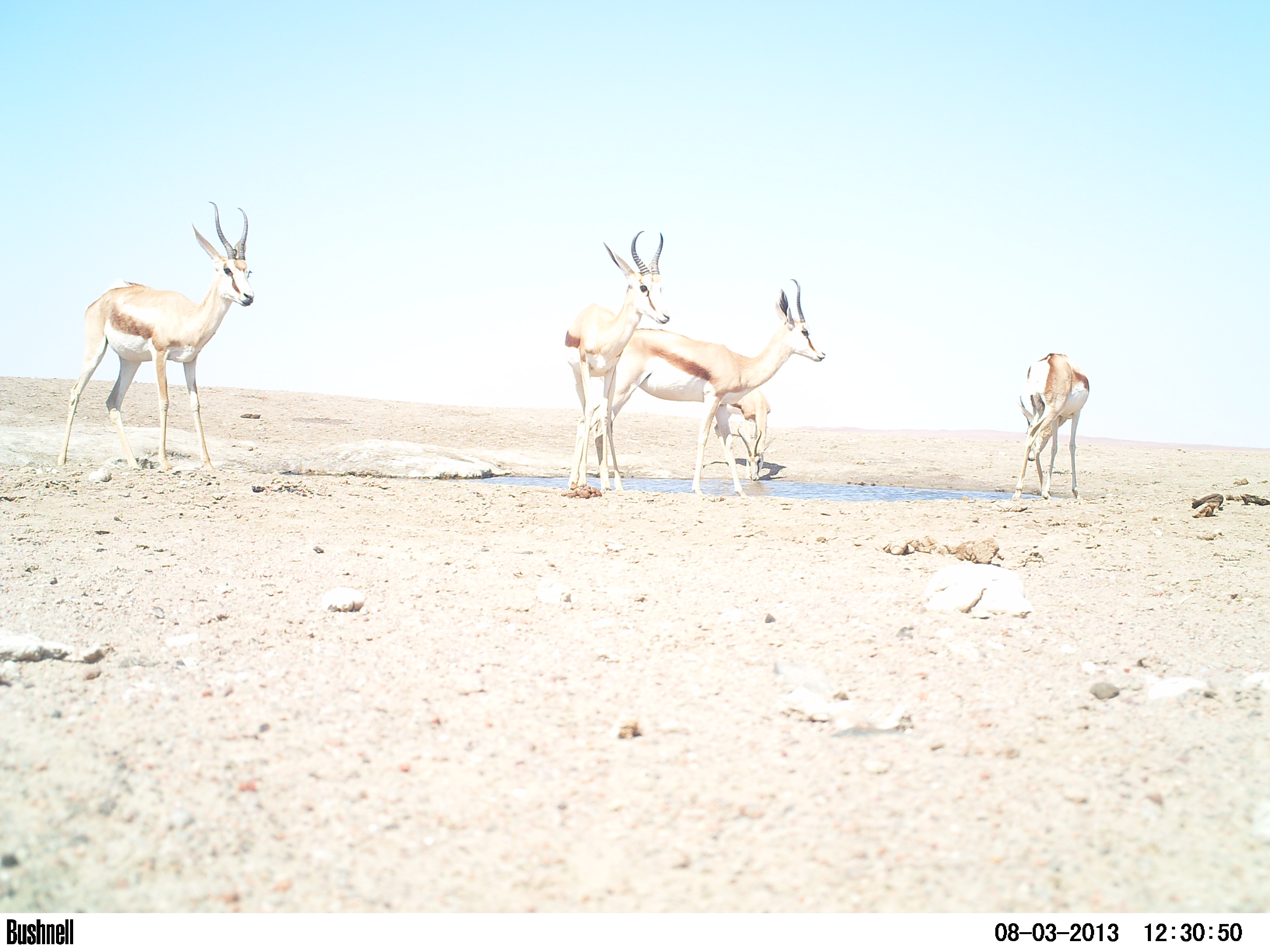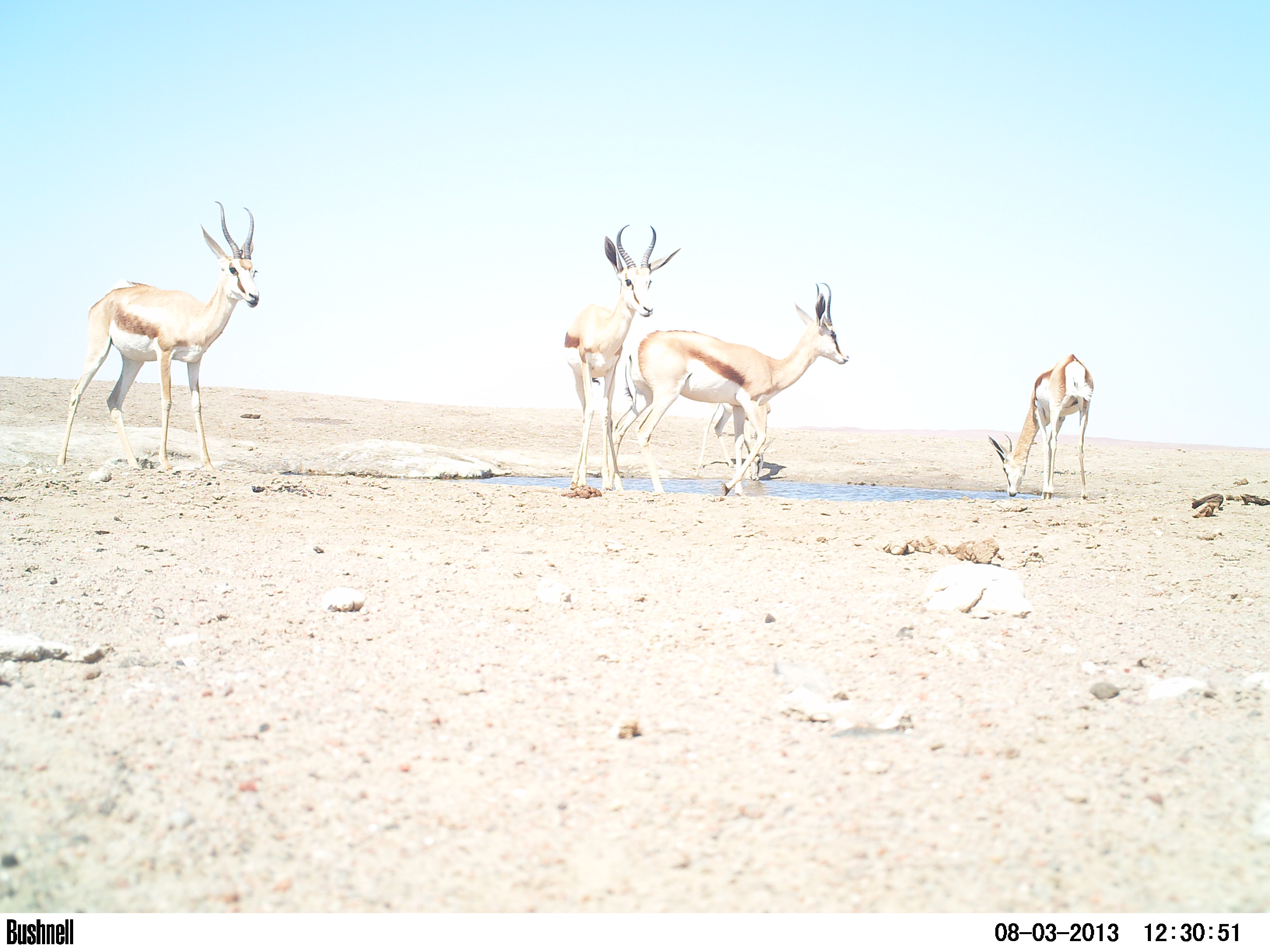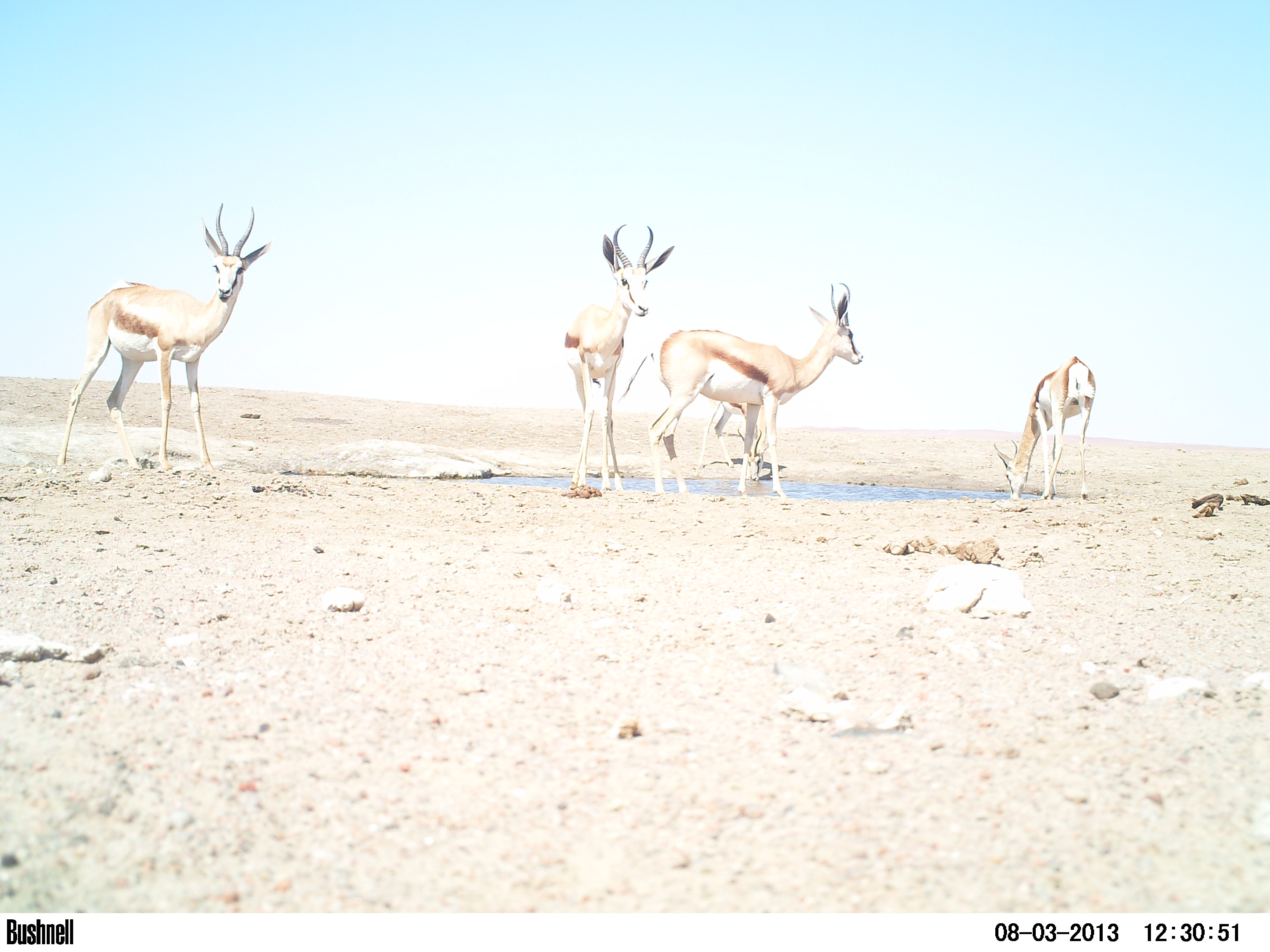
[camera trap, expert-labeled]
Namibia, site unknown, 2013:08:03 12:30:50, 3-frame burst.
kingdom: Animalia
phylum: Chordata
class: Mammalia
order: Artiodactyla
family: Bovidae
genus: Antidorcas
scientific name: Antidorcas marsupialis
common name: springbok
Antidorcas marsupialis (springbok).